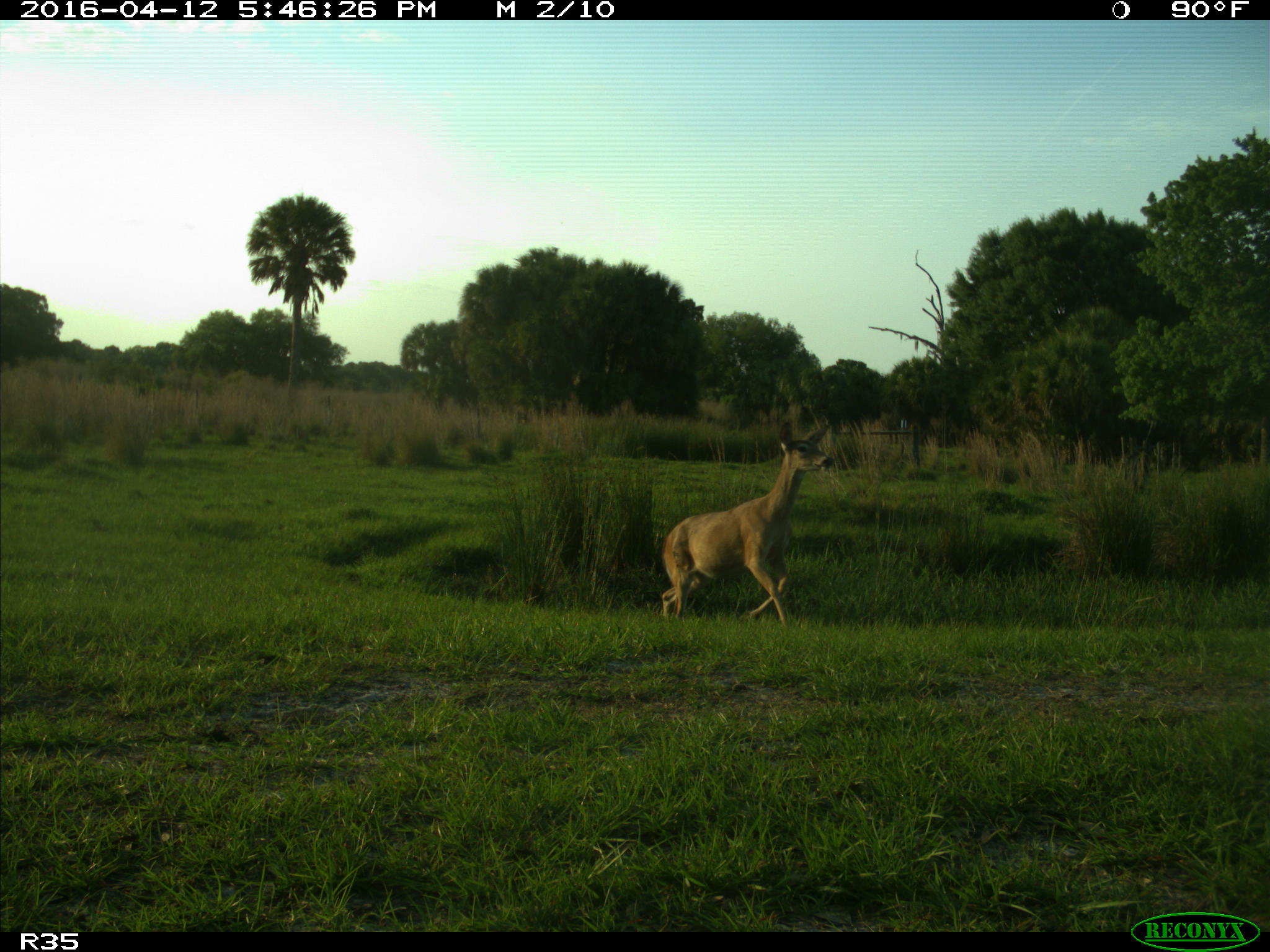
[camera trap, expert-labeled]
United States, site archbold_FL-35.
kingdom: Animalia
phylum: Chordata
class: Mammalia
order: Artiodactyla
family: Cervidae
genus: Odocoileus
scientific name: Odocoileus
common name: deer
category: unidentified deer